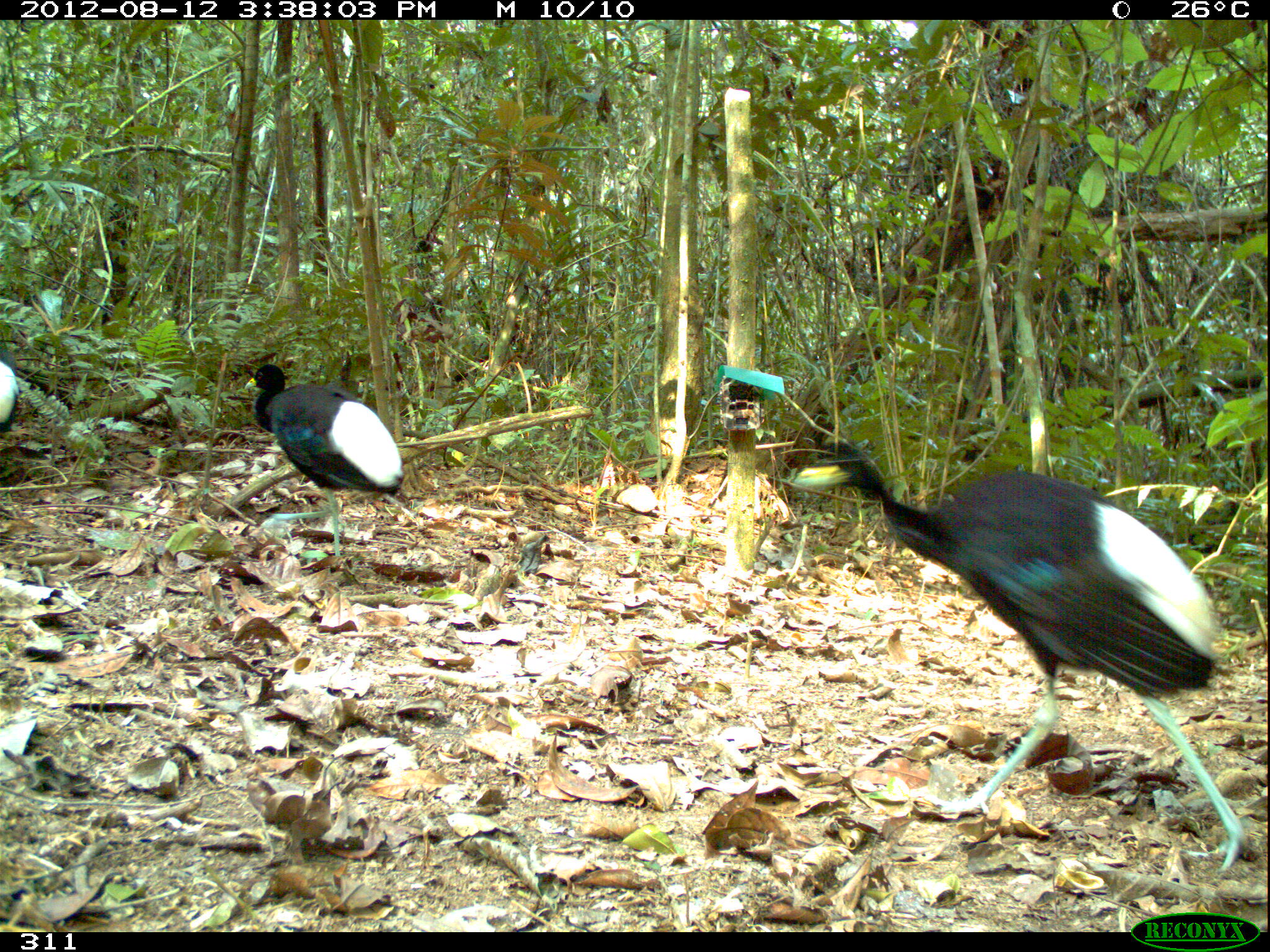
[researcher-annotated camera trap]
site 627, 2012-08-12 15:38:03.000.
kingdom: Animalia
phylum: Chordata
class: Aves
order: Gruiformes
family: Psophiidae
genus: Psophia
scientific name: Psophia leucoptera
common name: pale-winged trumpeter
Psophia leucoptera (pale-winged trumpeter).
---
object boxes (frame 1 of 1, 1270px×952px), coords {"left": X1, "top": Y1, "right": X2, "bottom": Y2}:
psophia leucoptera: {"left": 793, "top": 438, "right": 1249, "bottom": 872}; {"left": 244, "top": 361, "right": 404, "bottom": 557}; {"left": 0, "top": 346, "right": 19, "bottom": 432}